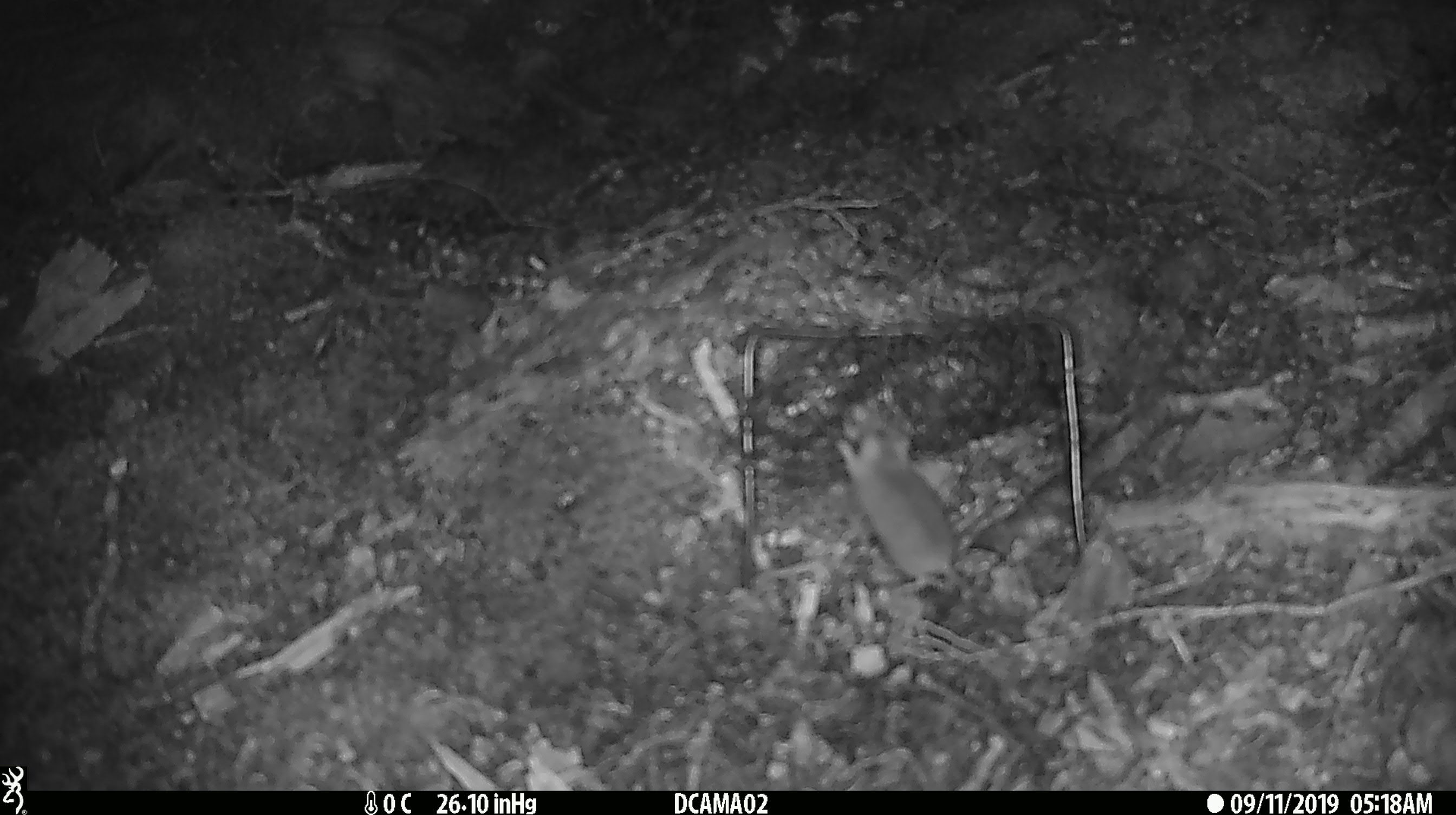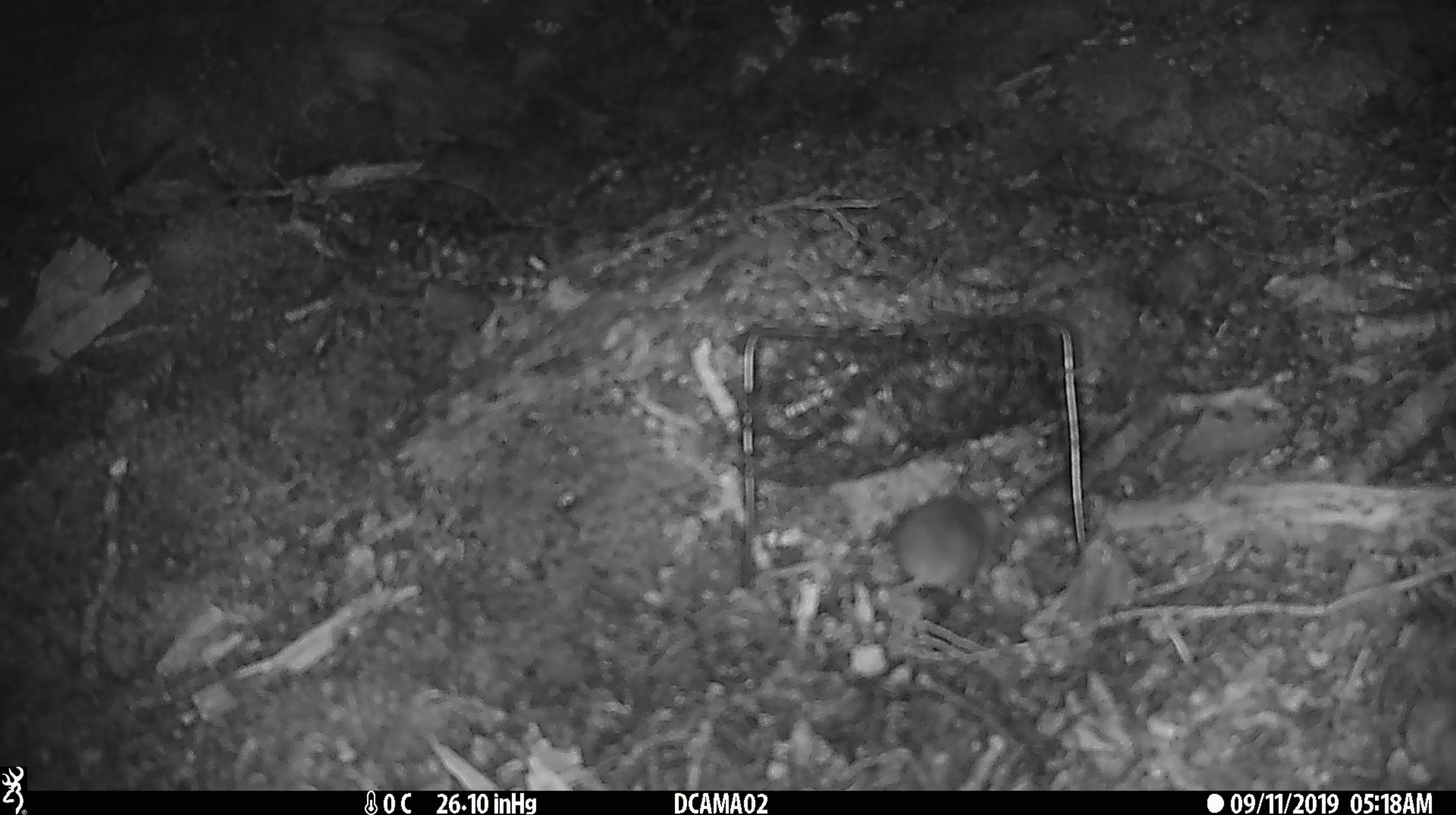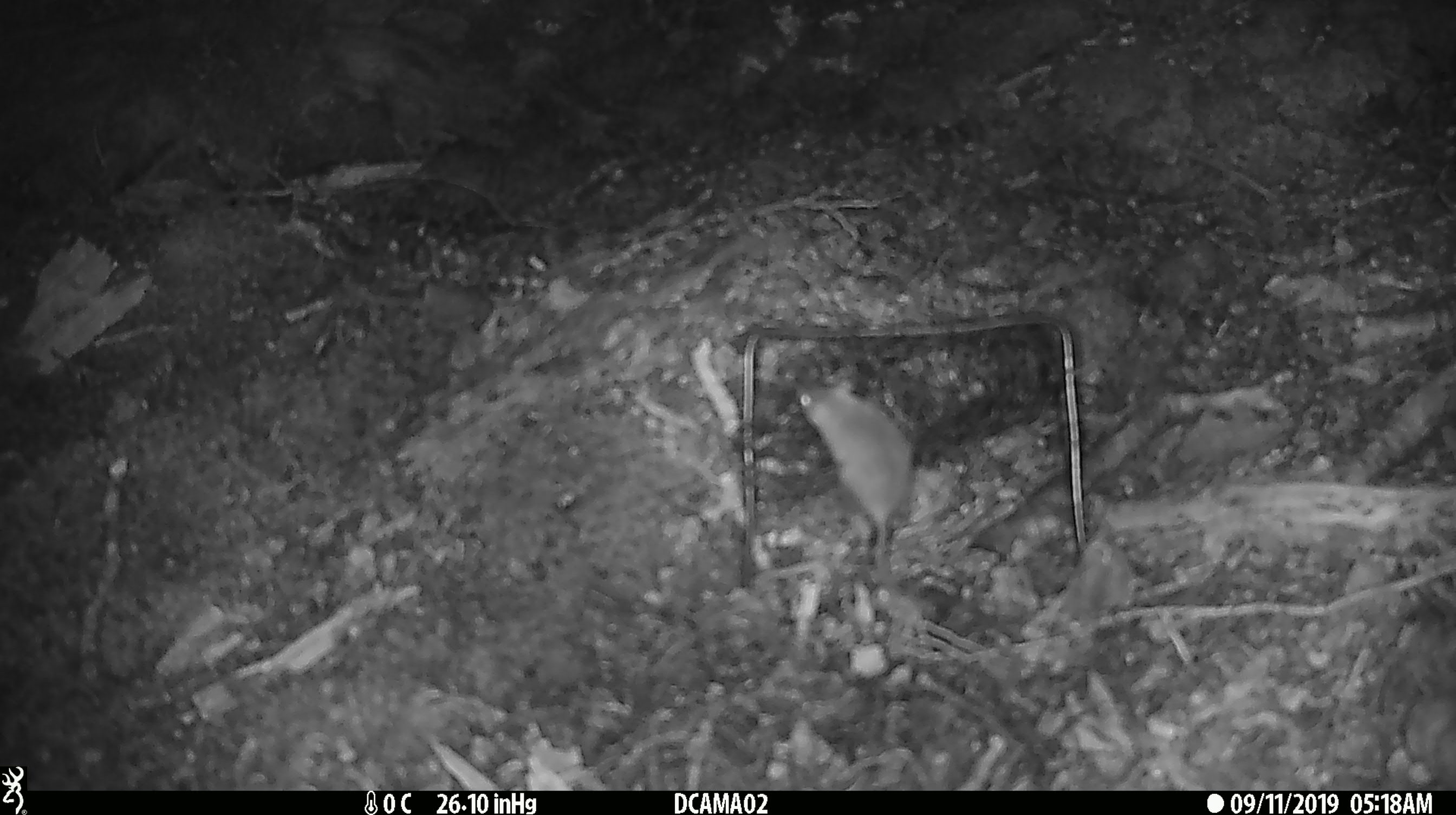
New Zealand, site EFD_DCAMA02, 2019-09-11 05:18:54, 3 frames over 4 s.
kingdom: Animalia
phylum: Chordata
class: Mammalia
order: Rodentia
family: Muridae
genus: Mus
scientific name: Mus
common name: mouse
Mouse (Mus).